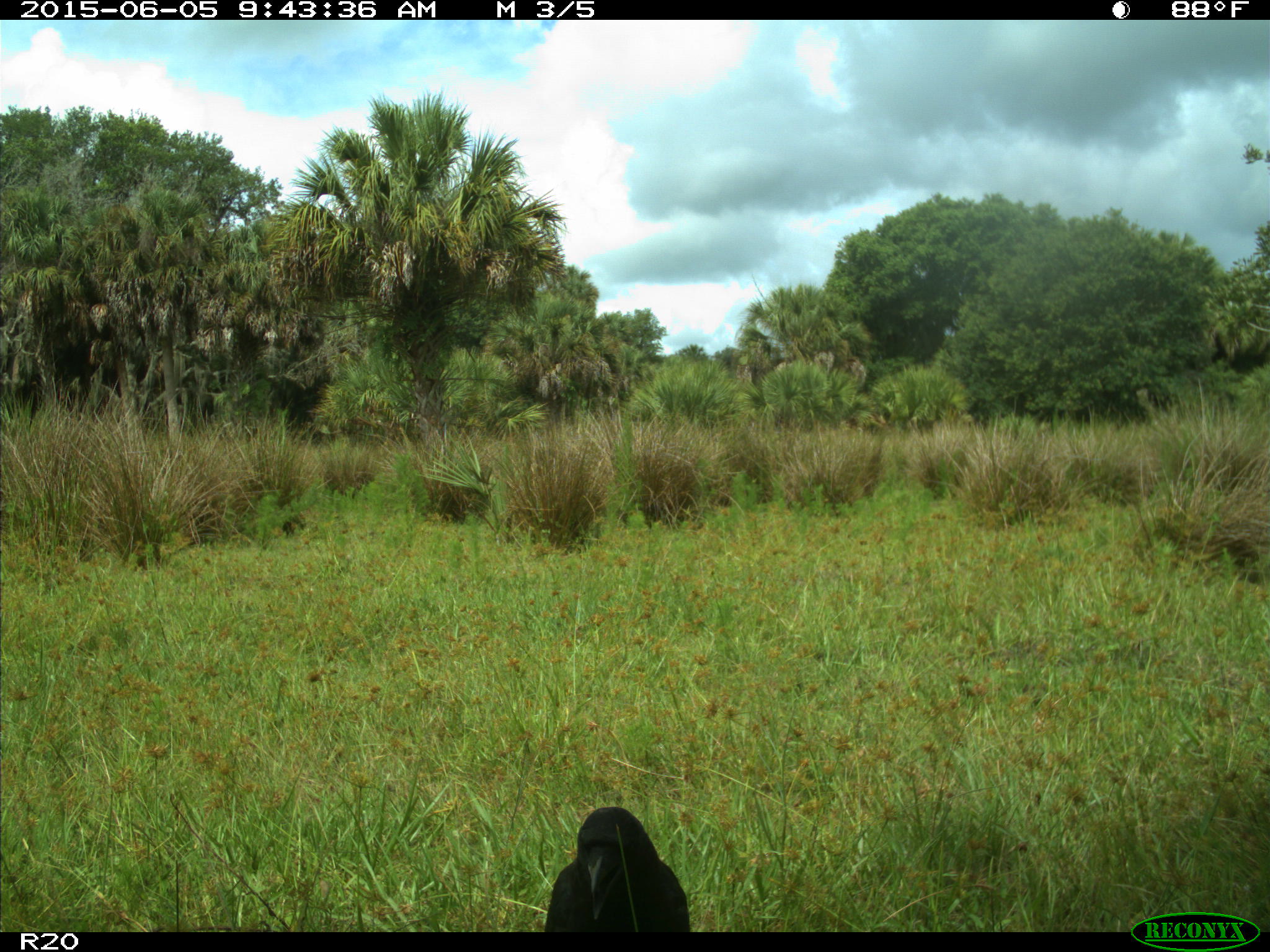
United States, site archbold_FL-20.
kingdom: Animalia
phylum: Chordata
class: Aves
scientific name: Aves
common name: birds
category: unidentified bird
Unidentified bird (birds) (Aves).